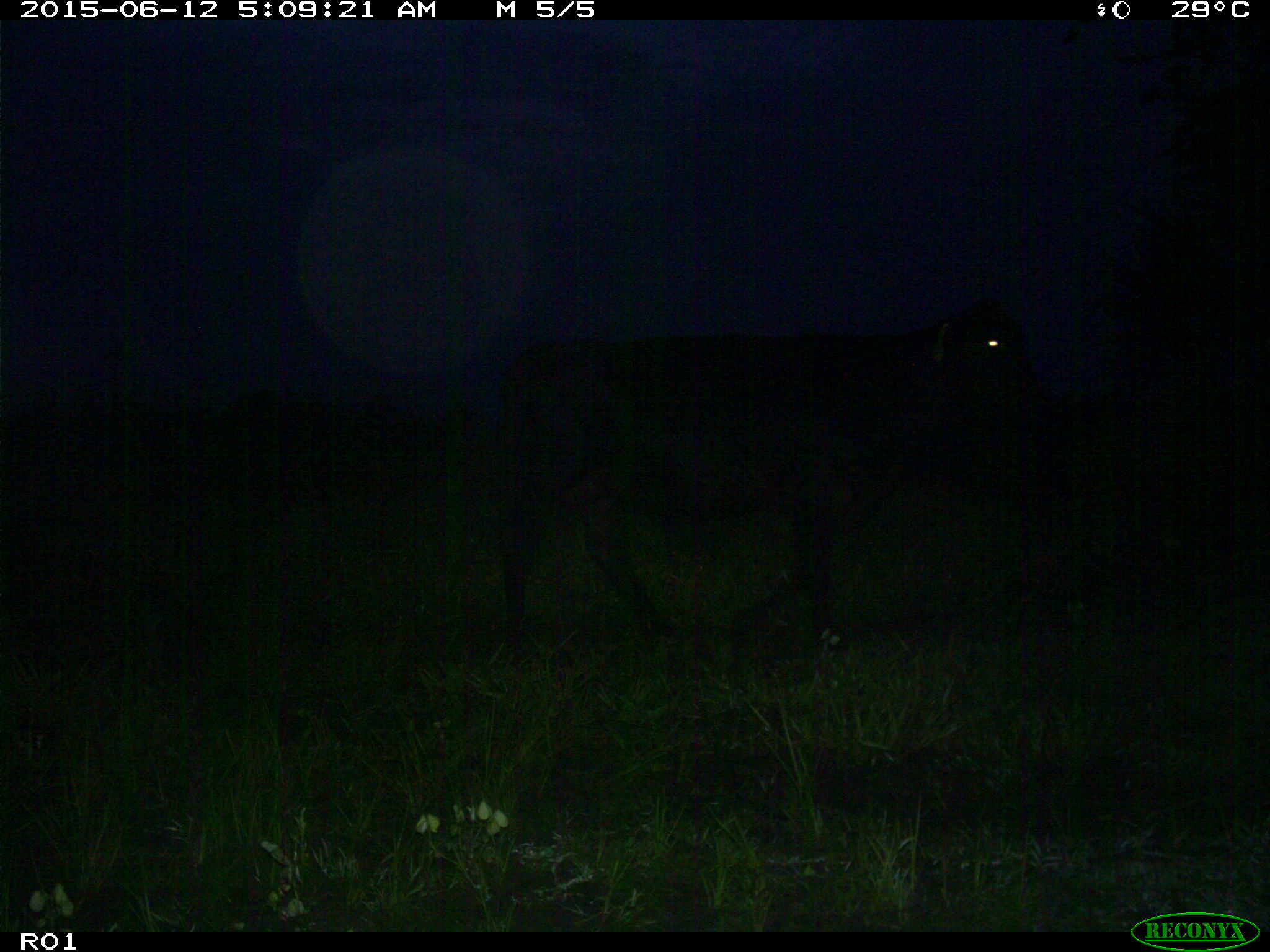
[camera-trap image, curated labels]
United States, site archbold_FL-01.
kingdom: Animalia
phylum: Chordata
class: Mammalia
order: Artiodactyla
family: Bovidae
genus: Bos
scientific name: Bos taurus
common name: domestic cow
Bos taurus (domestic cow).